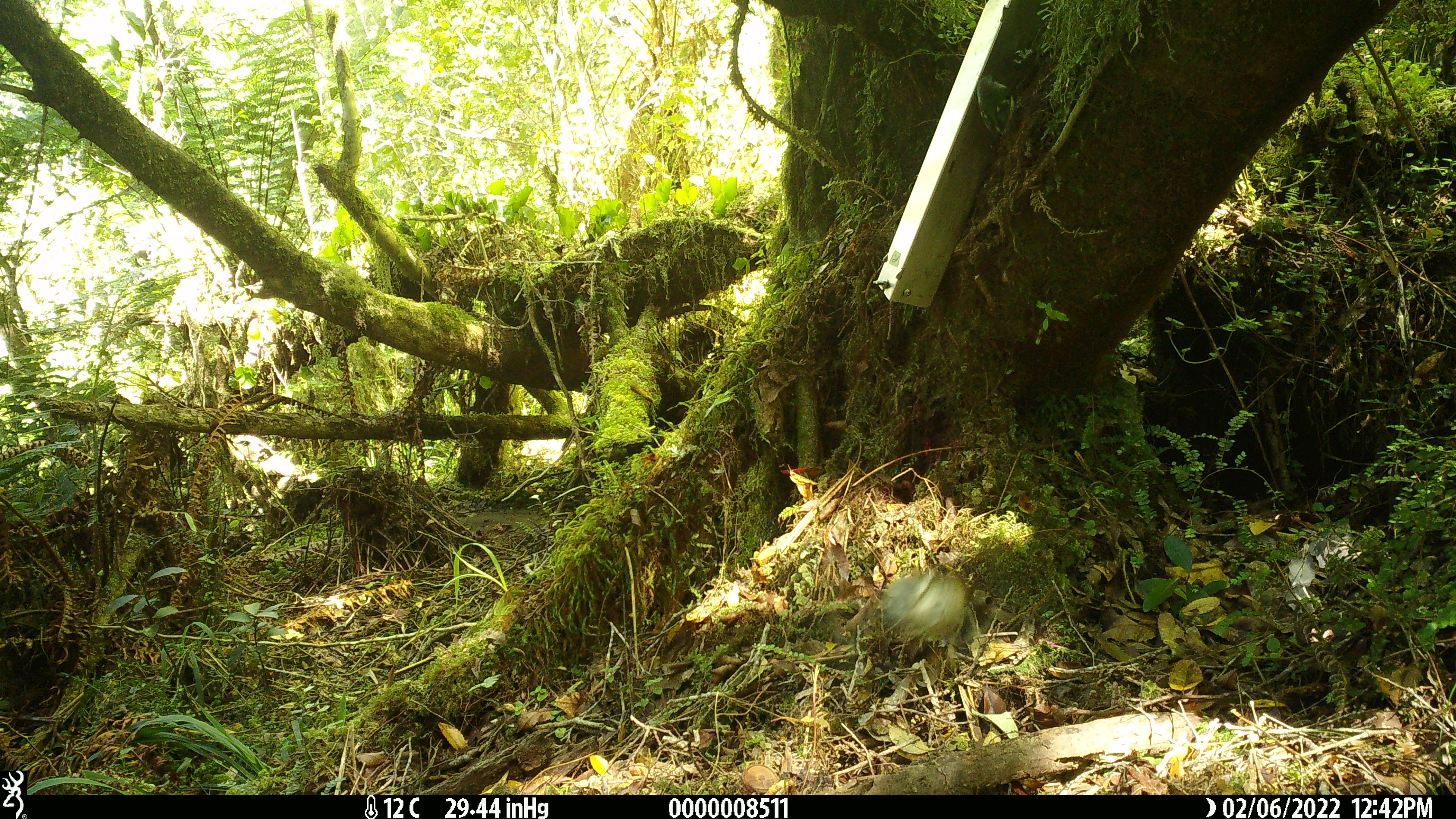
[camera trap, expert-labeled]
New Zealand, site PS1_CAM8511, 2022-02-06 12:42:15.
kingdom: Animalia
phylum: Chordata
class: Aves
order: Passeriformes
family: Acanthisittidae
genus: Acanthisitta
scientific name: Acanthisitta chloris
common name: rifleman